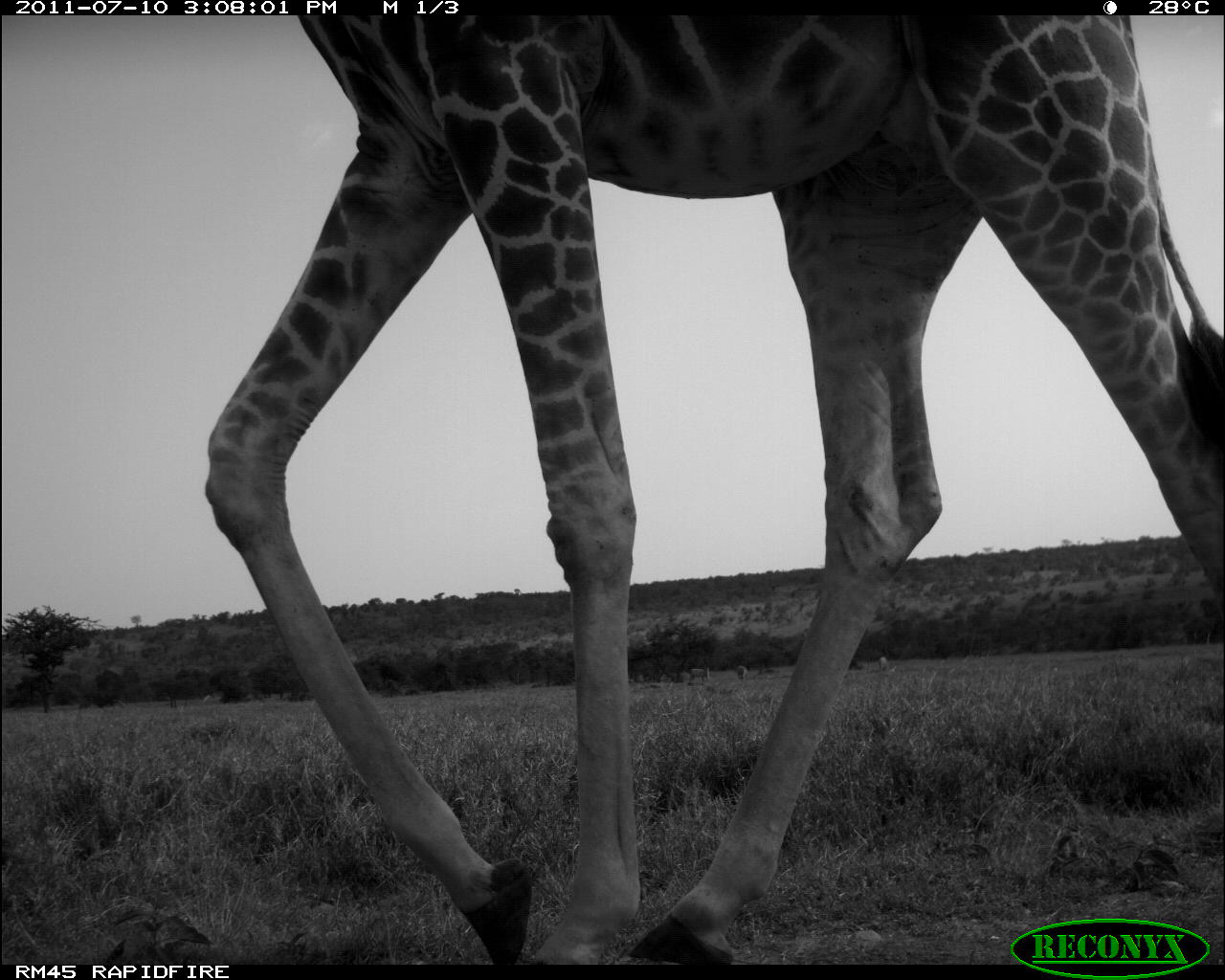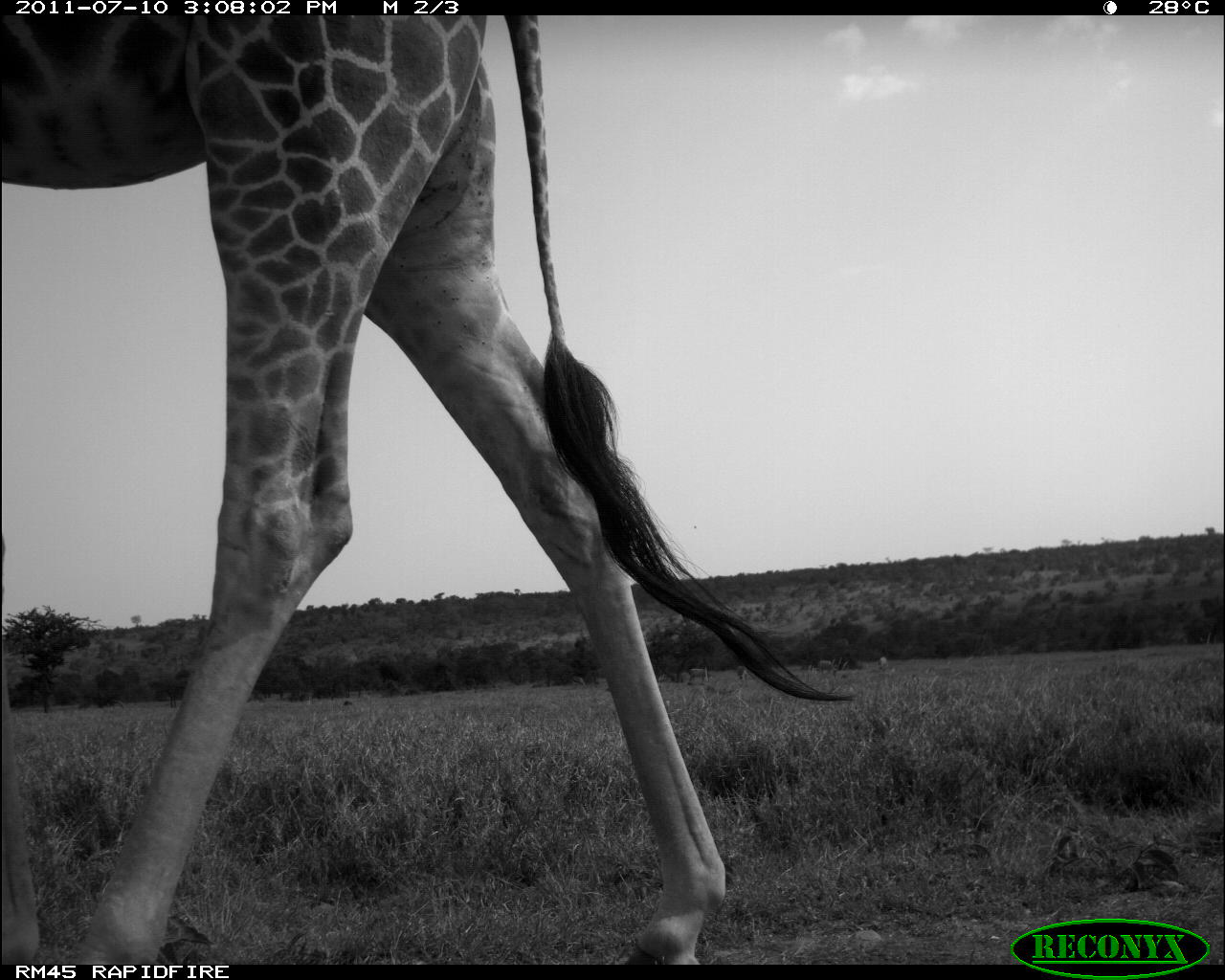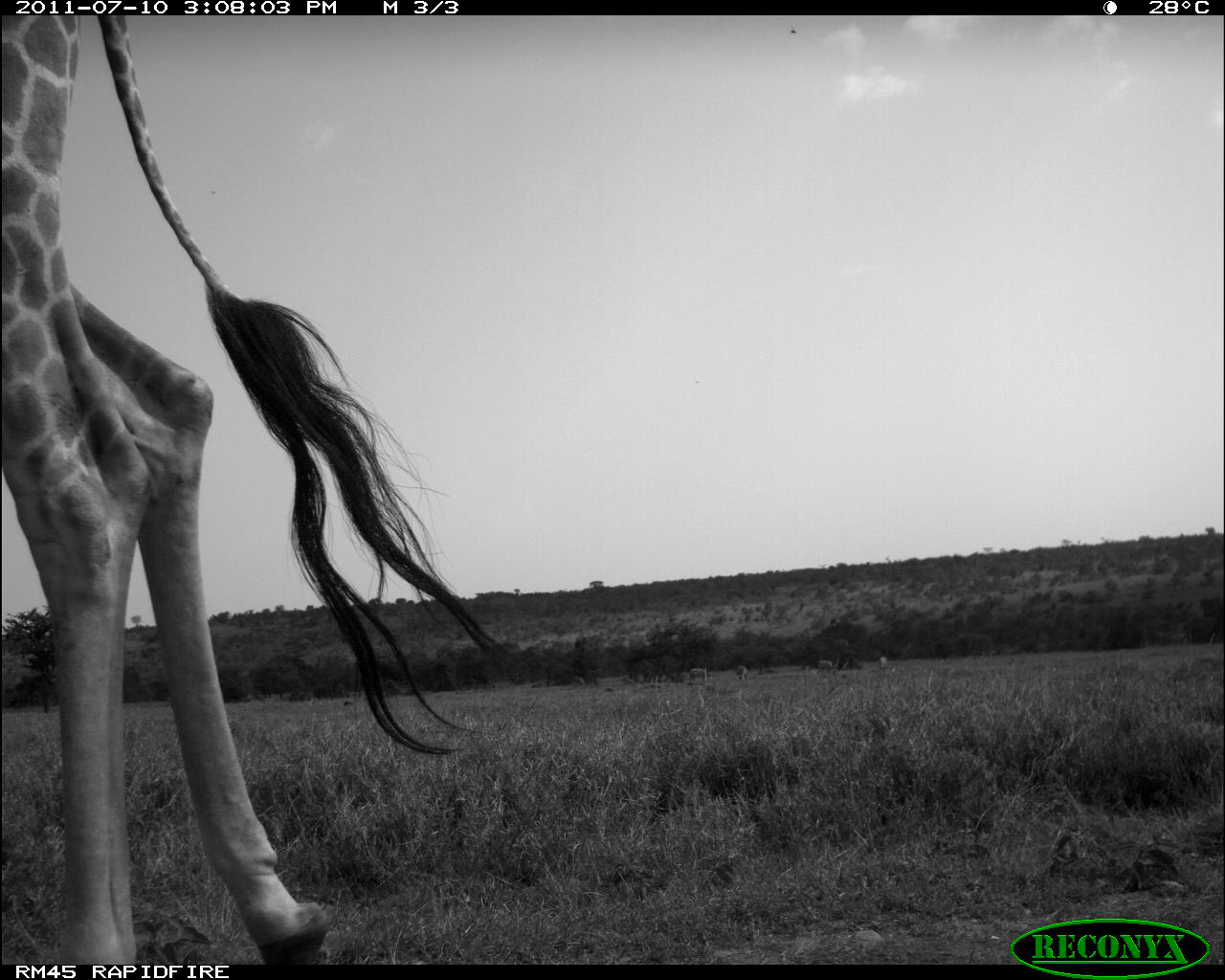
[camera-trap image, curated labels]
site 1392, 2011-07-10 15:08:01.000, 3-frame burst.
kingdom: Animalia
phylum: Chordata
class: Mammalia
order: Artiodactyla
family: Giraffidae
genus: Giraffa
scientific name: Giraffa camelopardalis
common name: giraffe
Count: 1.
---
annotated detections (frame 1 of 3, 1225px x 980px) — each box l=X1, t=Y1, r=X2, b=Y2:
giraffa camelopardalis: l=205, t=15, r=1222, b=961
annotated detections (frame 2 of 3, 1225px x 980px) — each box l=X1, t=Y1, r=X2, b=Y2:
giraffa camelopardalis: l=0, t=15, r=853, b=965; l=799, t=657, r=848, b=692; l=681, t=663, r=712, b=687; l=875, t=655, r=898, b=674; l=734, t=664, r=751, b=689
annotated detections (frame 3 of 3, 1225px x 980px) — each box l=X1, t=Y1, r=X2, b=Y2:
giraffa camelopardalis: l=0, t=11, r=514, b=963; l=687, t=666, r=712, b=684; l=732, t=665, r=750, b=682; l=819, t=658, r=834, b=675; l=877, t=656, r=888, b=671